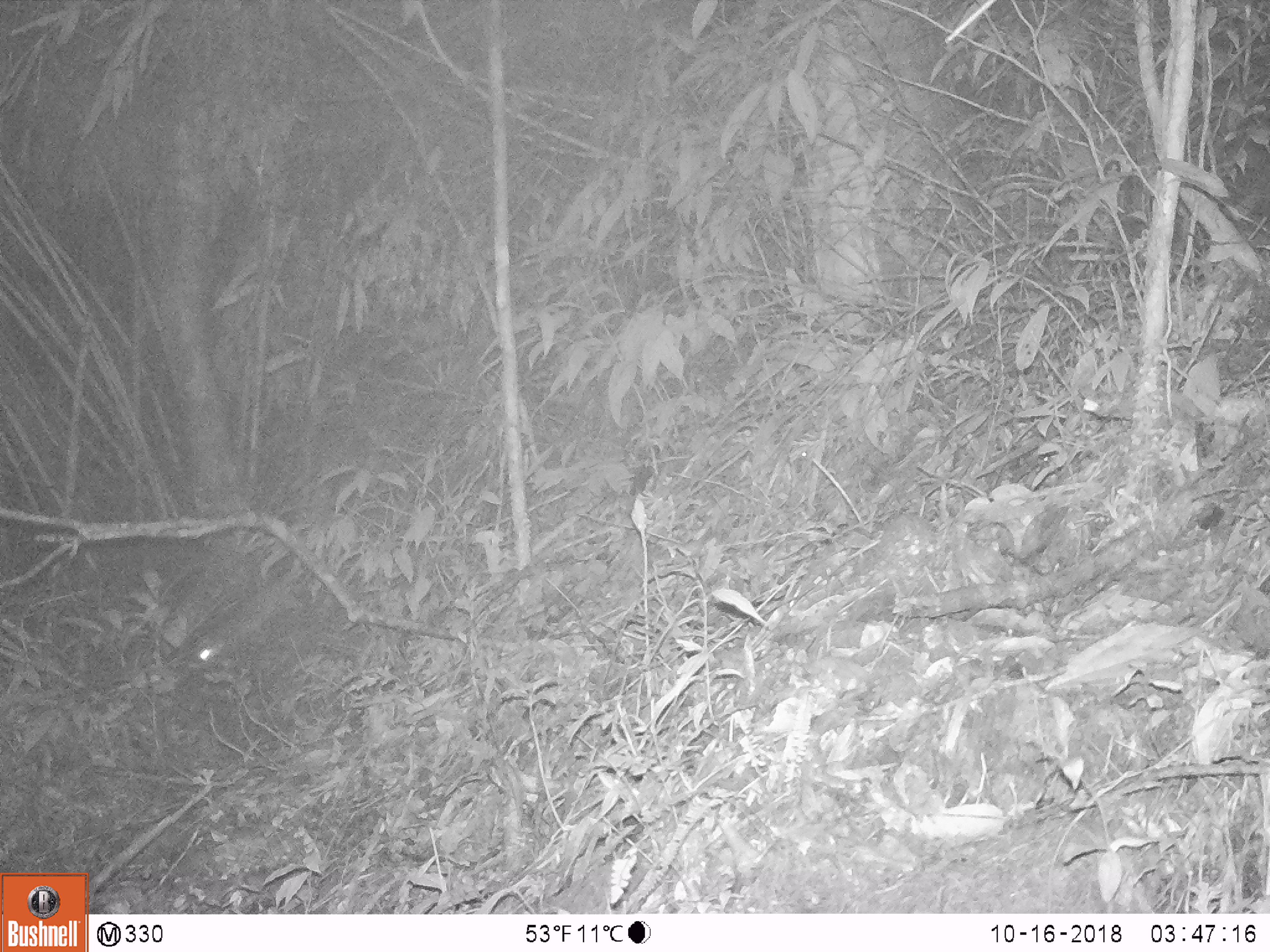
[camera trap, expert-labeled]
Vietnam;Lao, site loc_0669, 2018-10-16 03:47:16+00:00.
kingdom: Animalia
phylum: Chordata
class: Mammalia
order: Carnivora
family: Mustelidae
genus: Melogale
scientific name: Melogale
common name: ferret badger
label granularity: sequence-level